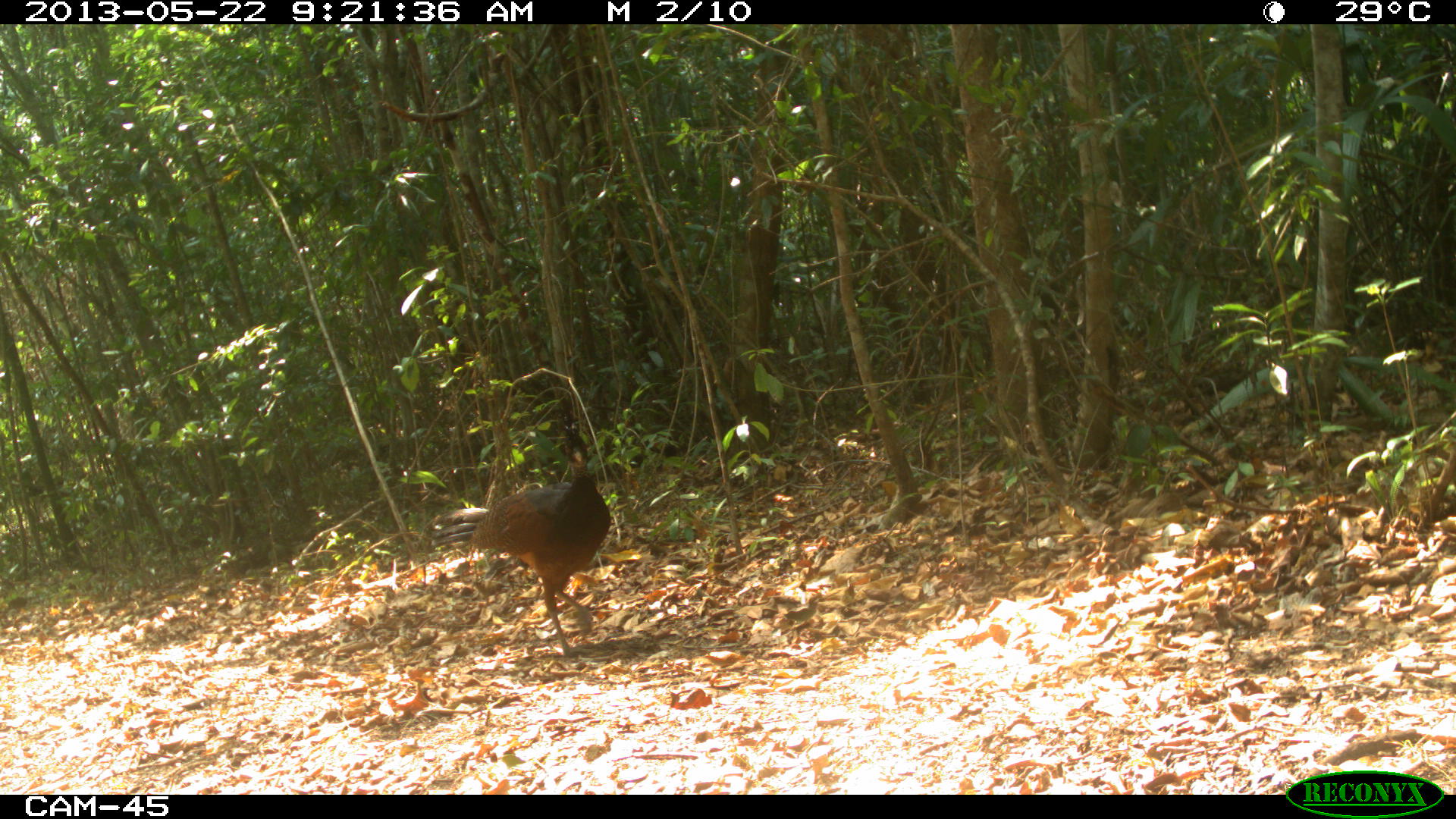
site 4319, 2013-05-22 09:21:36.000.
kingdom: Animalia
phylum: Chordata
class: Aves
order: Galliformes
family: Cracidae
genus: Crax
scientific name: Crax rubra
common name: great curassow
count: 1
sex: female